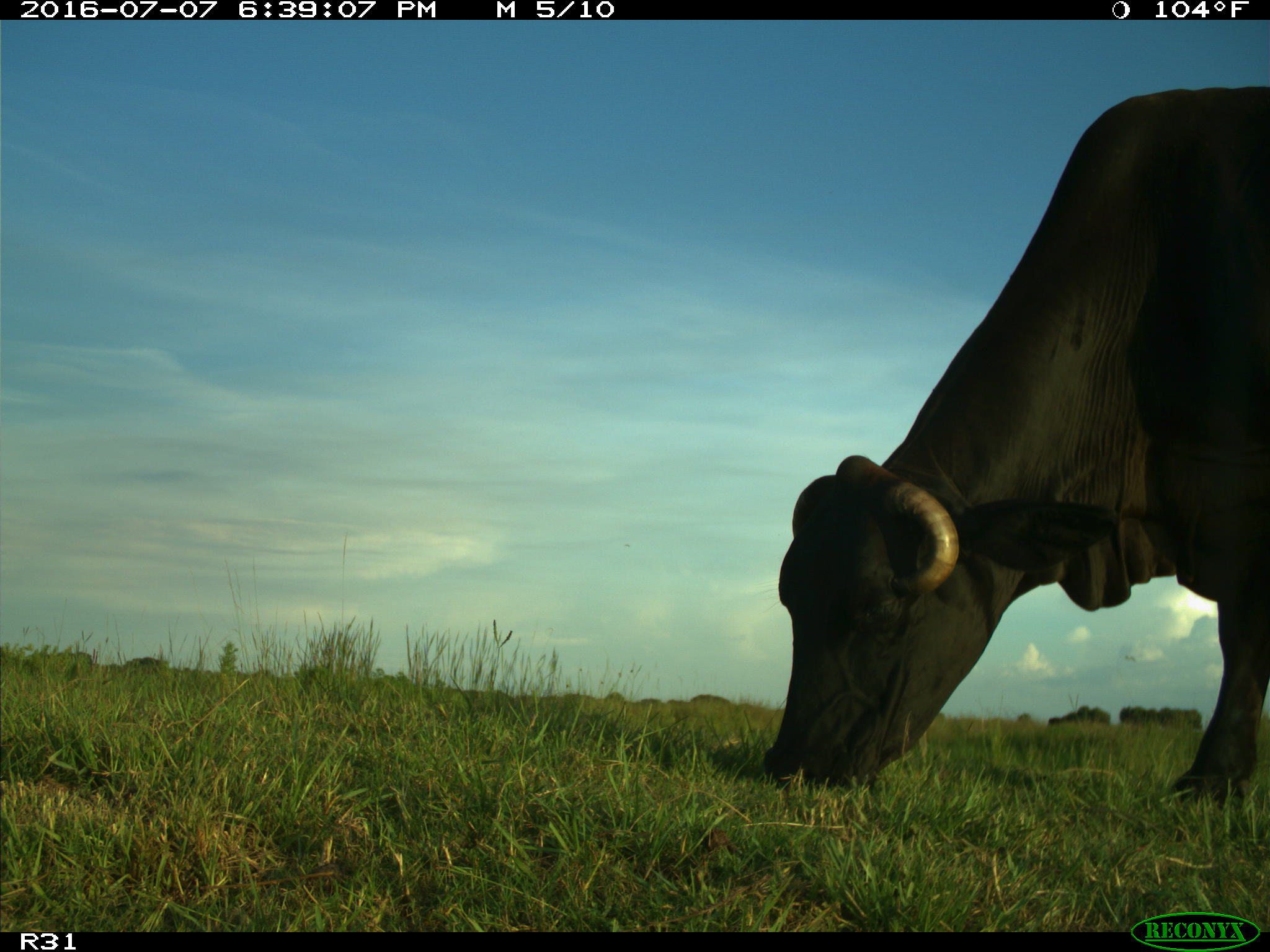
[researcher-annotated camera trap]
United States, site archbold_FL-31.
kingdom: Animalia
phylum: Chordata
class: Mammalia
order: Artiodactyla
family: Bovidae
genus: Bos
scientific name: Bos taurus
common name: domestic cow